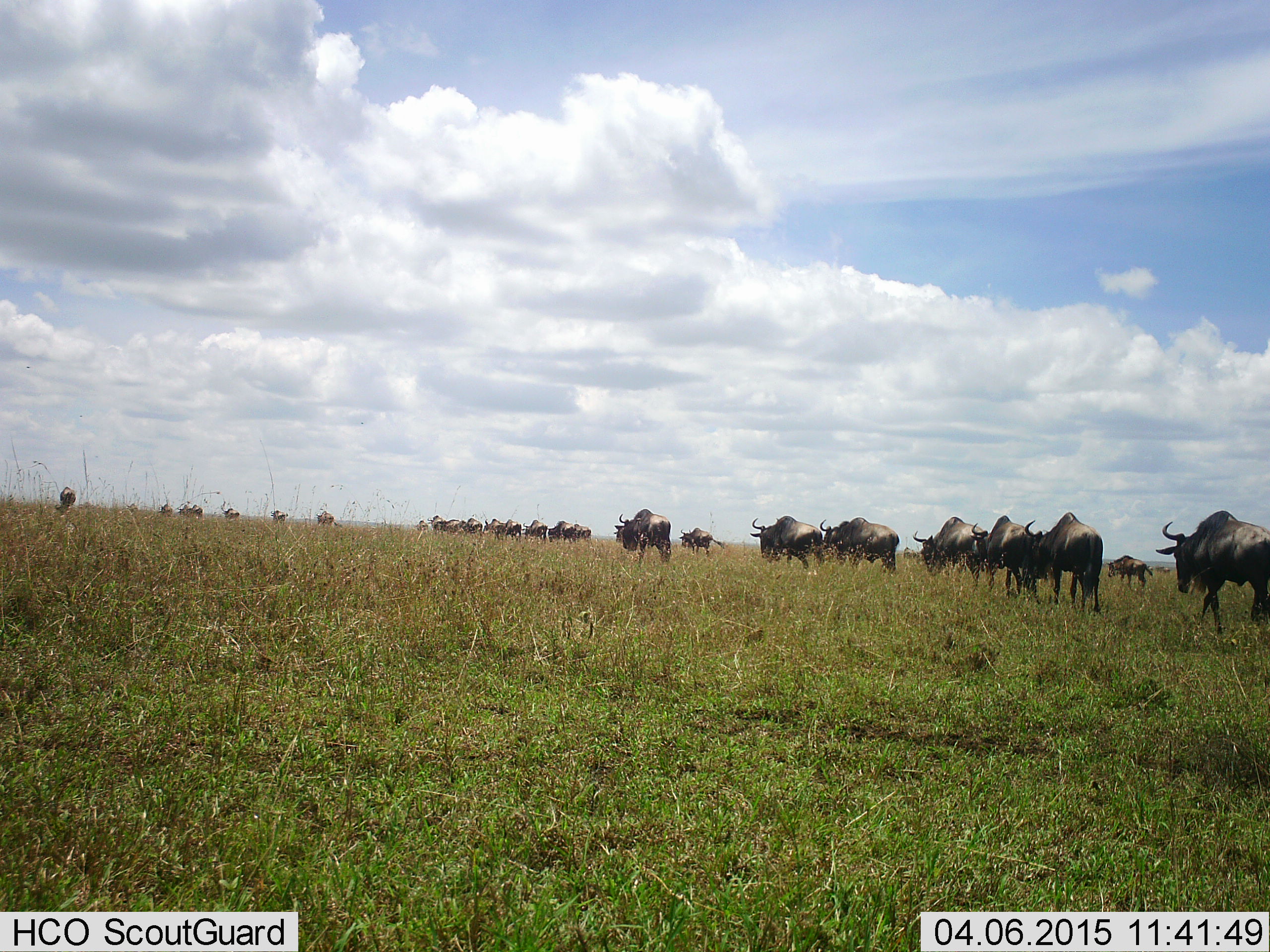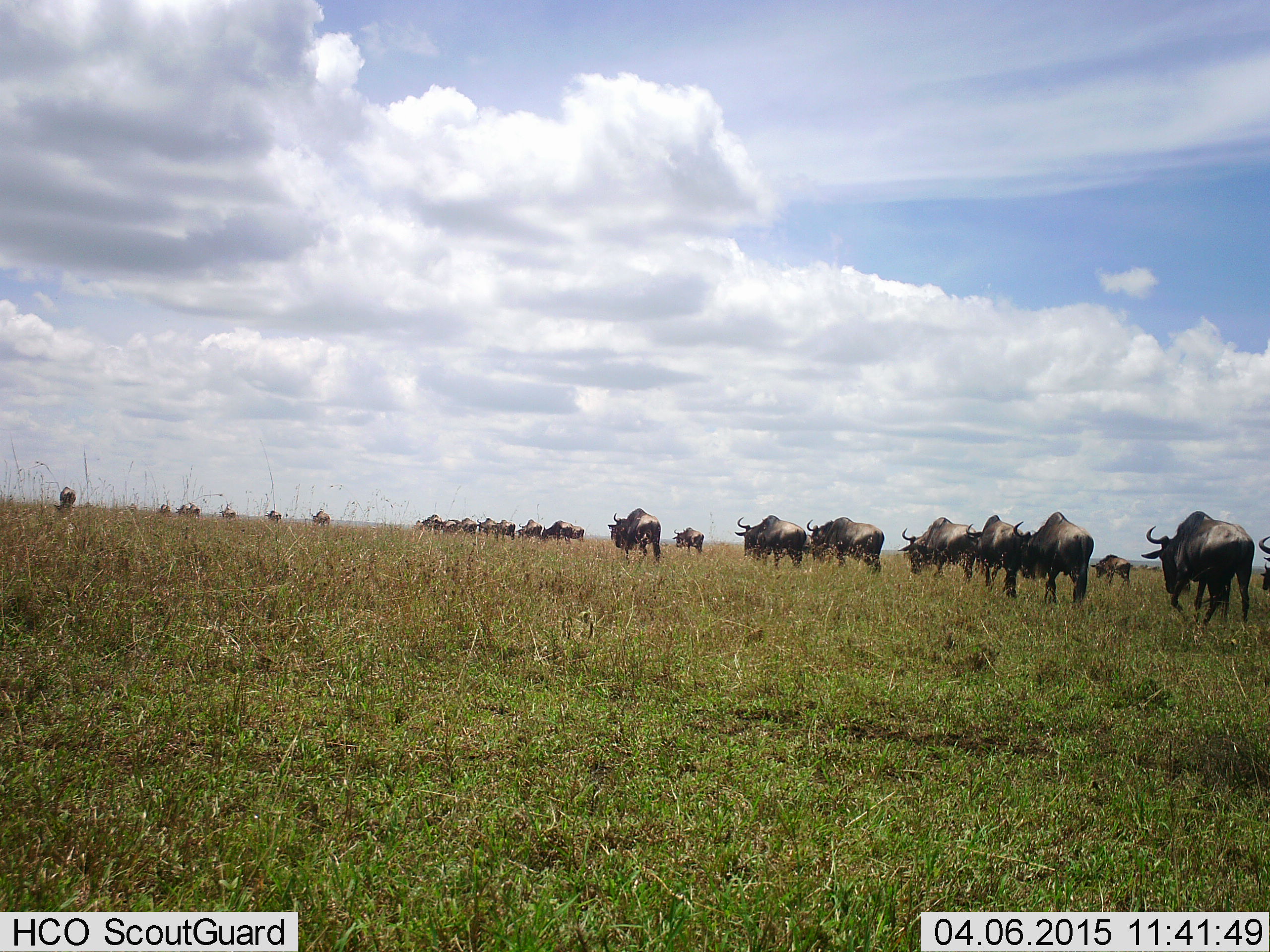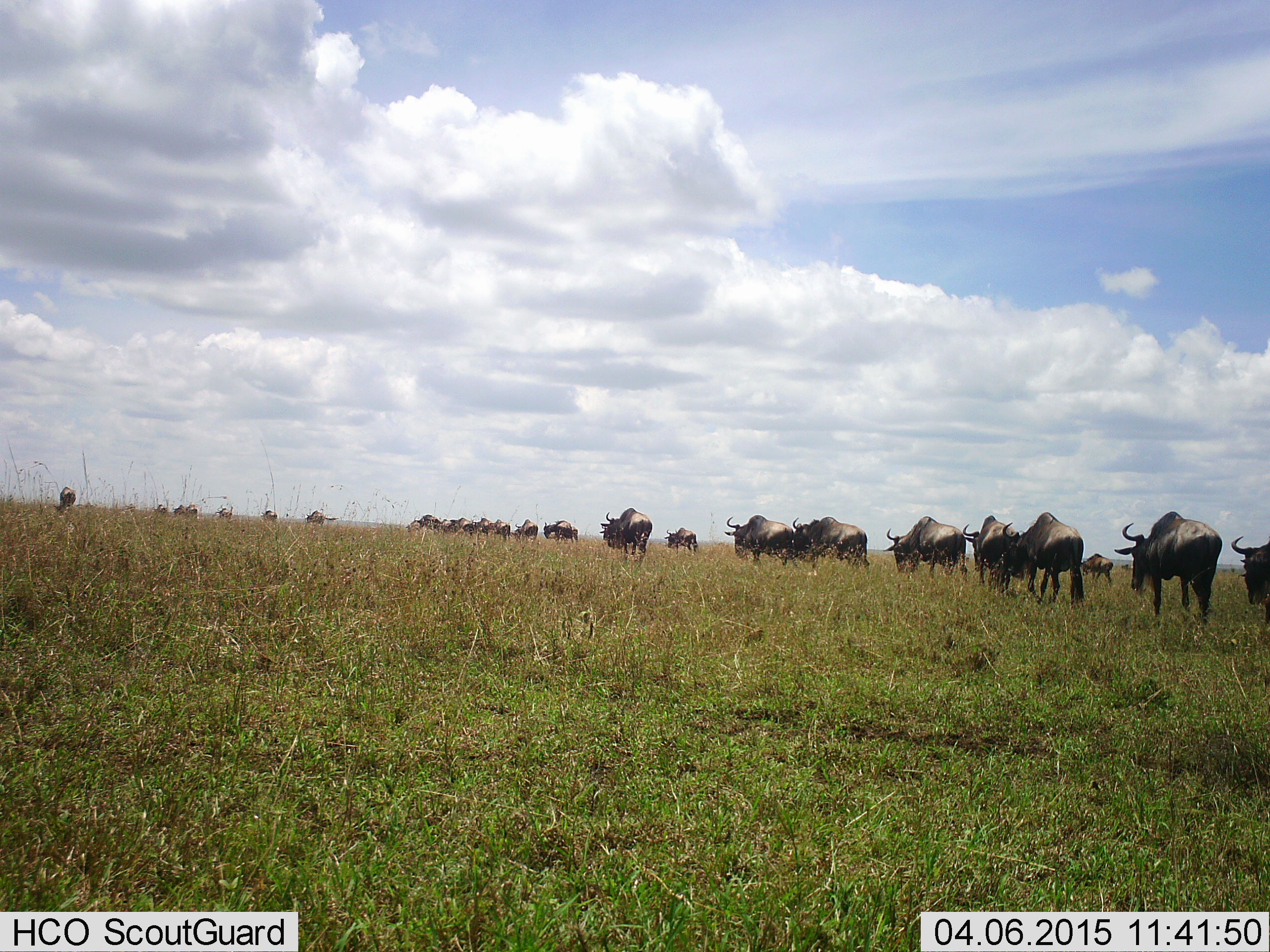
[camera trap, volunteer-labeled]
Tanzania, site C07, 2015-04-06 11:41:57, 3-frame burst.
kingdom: Animalia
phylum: Chordata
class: Mammalia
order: Artiodactyla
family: Bovidae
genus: Connochaetes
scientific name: Connochaetes taurinus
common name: blue wildebeest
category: wildebeest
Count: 11-50.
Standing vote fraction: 20%.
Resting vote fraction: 0%.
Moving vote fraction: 100%.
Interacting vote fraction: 0%.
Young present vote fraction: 30%.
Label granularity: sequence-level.